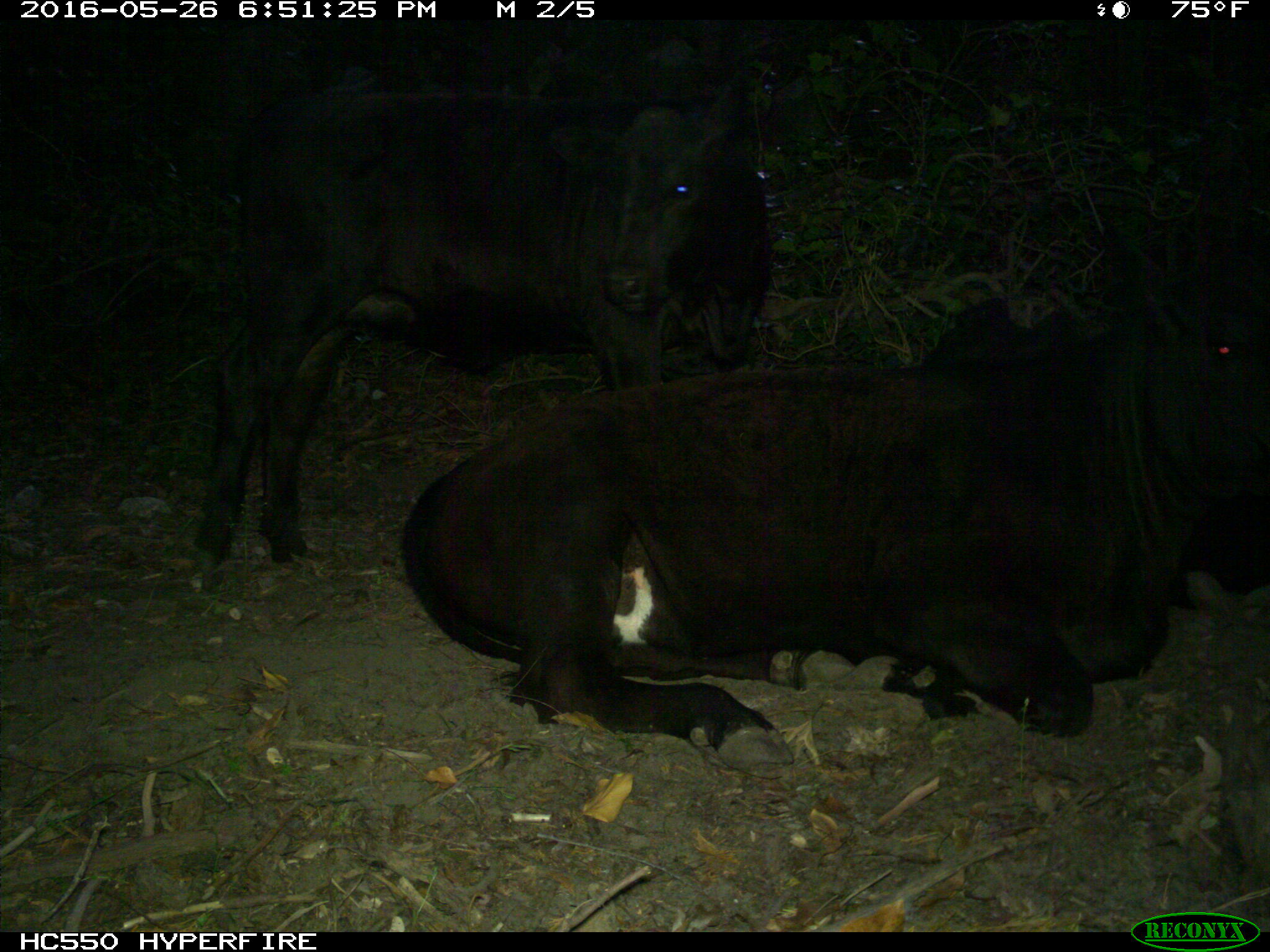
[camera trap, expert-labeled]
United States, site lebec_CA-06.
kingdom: Animalia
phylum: Chordata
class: Mammalia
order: Artiodactyla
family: Bovidae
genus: Bos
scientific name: Bos taurus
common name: domestic cow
Bos taurus (domestic cow).